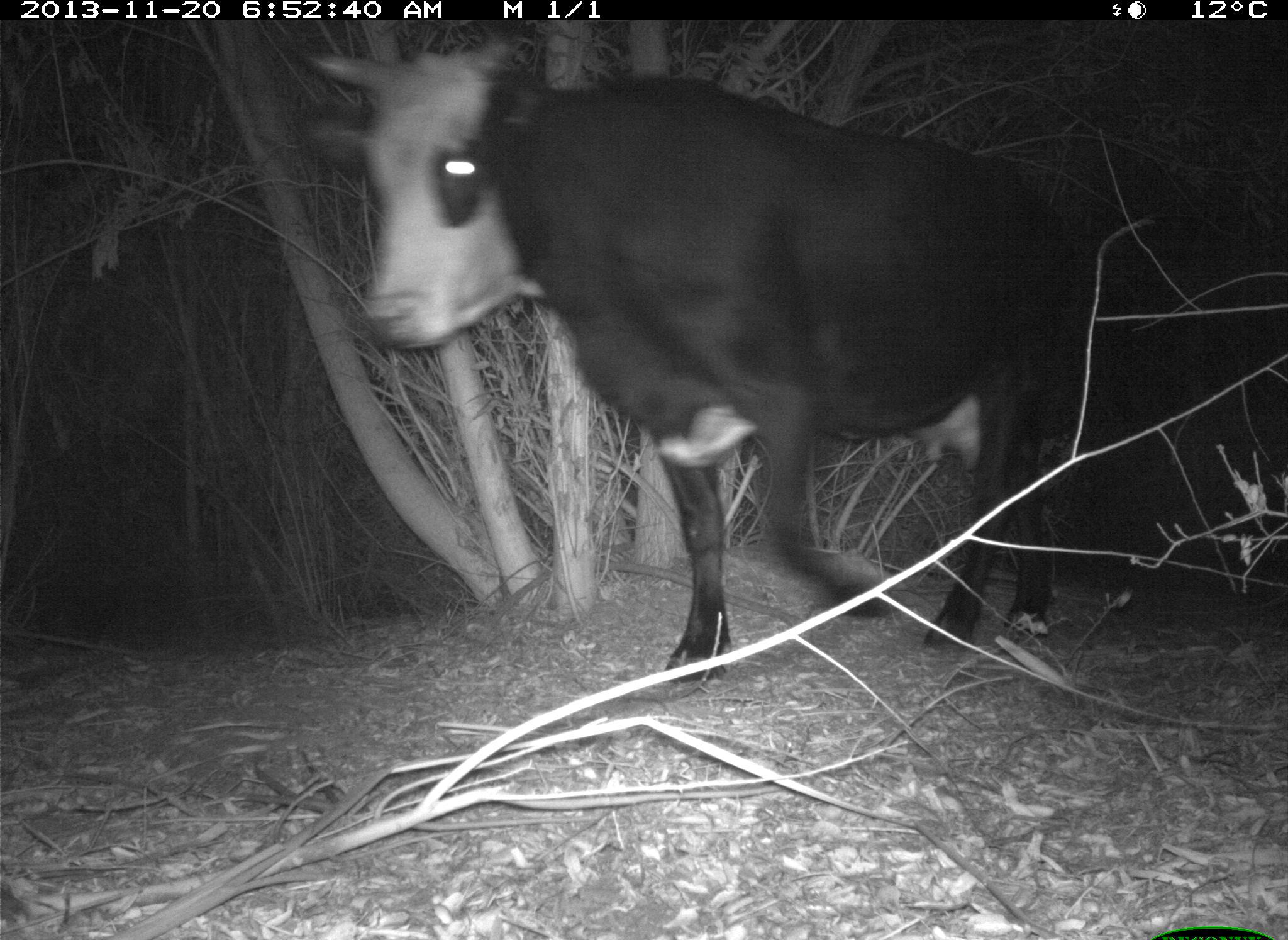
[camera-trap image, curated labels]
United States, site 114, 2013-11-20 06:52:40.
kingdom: Animalia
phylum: Chordata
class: Mammalia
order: Artiodactyla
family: Bovidae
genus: Bos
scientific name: Bos taurus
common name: cow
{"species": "cow (Bos taurus)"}